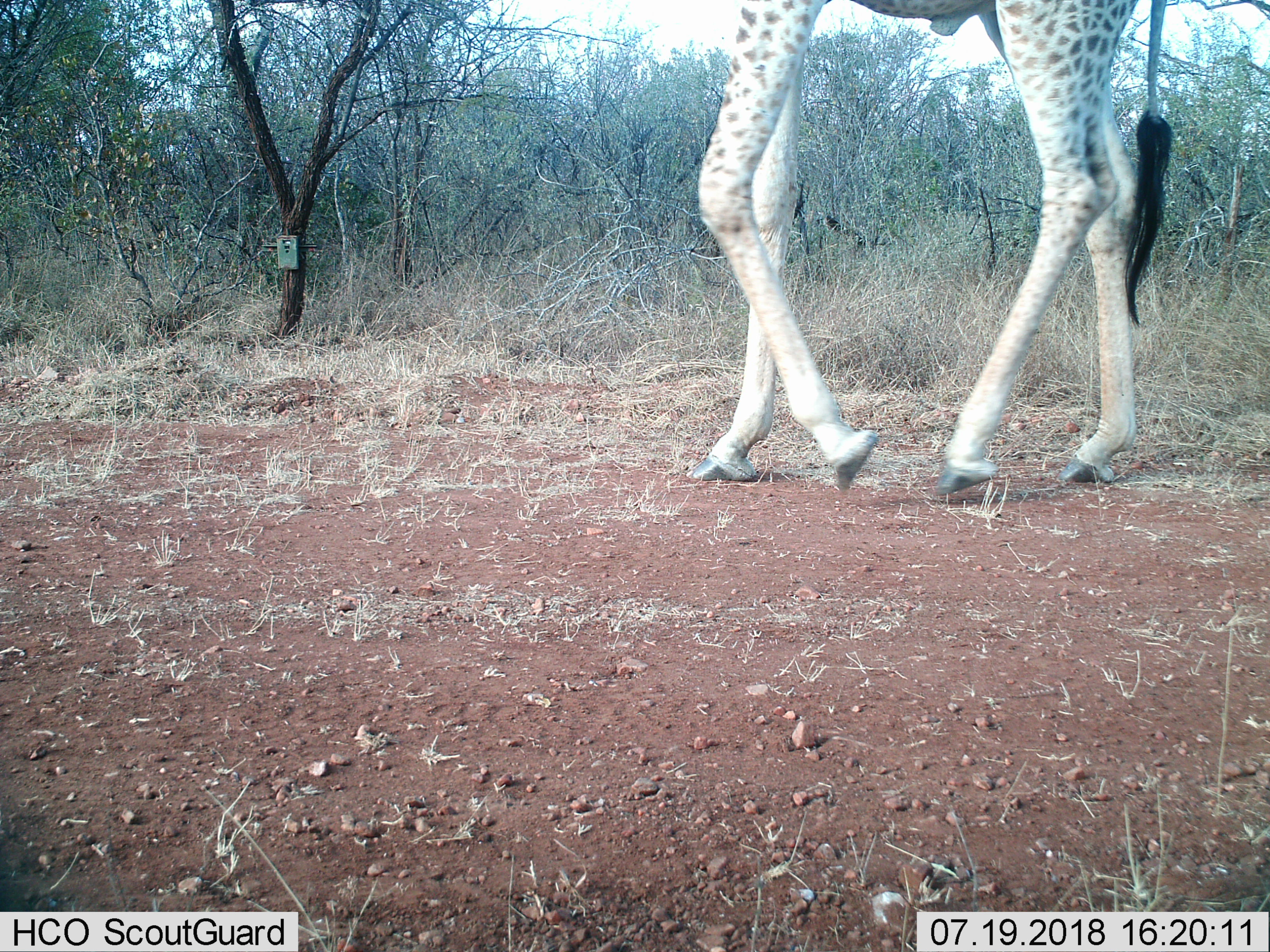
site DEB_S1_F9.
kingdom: Animalia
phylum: Chordata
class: Mammalia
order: Artiodactyla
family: Giraffidae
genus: Giraffa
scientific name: Giraffa camelopardalis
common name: giraffe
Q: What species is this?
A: Giraffe (Giraffa camelopardalis).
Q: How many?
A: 1.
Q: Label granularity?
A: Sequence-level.